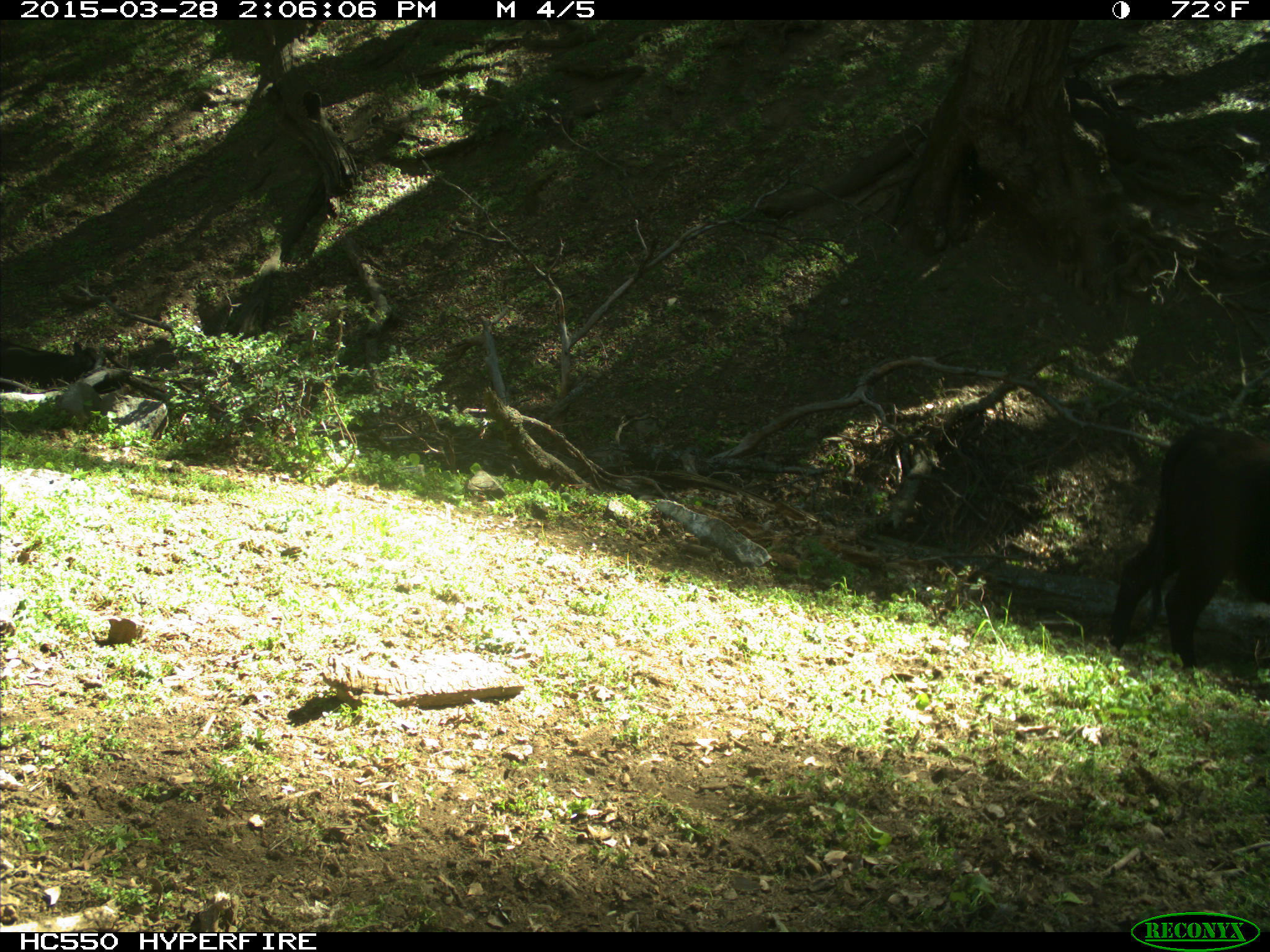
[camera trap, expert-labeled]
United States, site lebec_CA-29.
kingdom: Animalia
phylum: Chordata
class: Mammalia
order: Artiodactyla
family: Bovidae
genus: Bos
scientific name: Bos taurus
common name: domestic cow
Bos taurus (domestic cow).